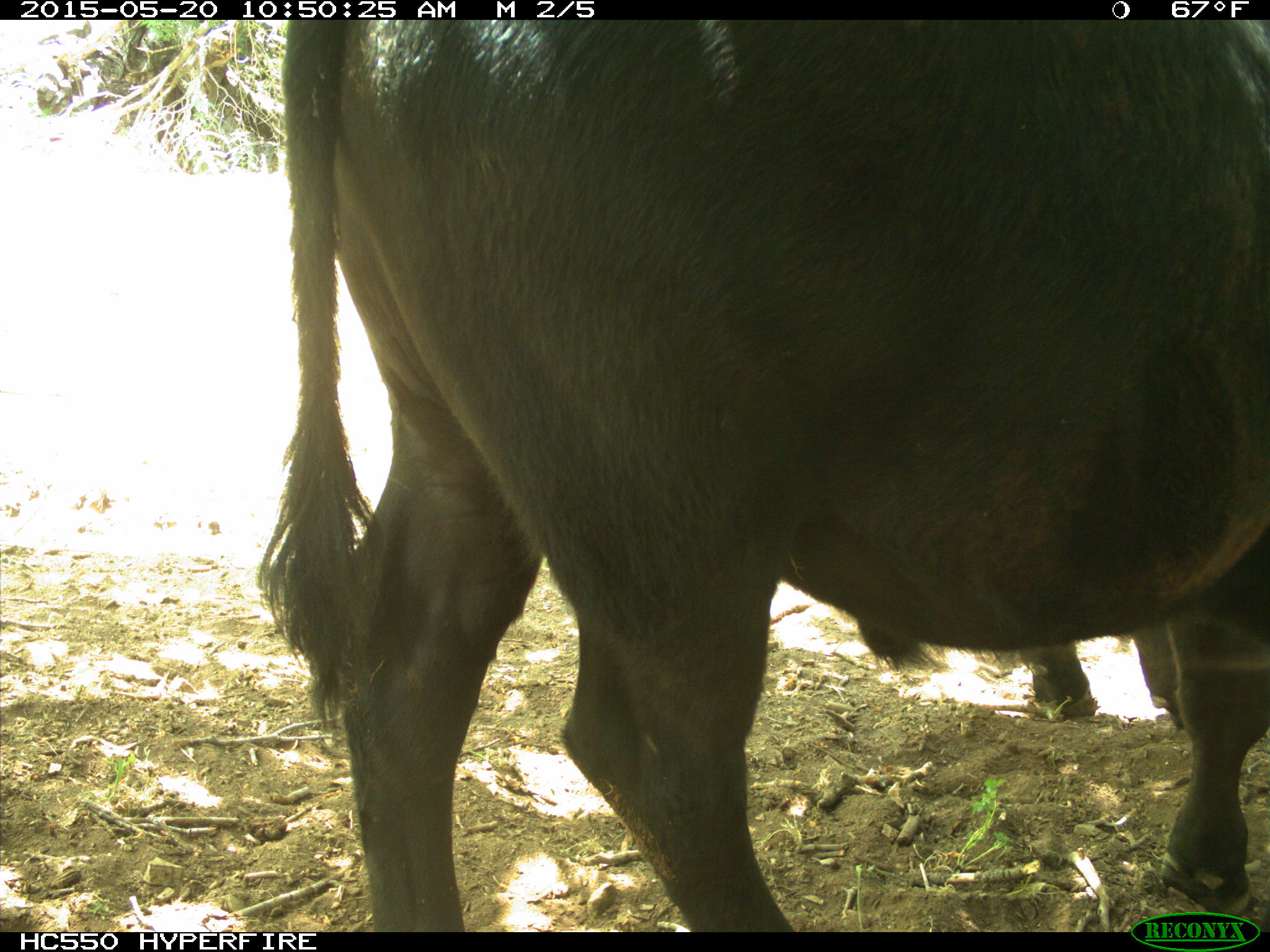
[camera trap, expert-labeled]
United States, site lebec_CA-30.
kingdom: Animalia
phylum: Chordata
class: Mammalia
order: Artiodactyla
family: Bovidae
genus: Bos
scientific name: Bos taurus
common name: domestic cow